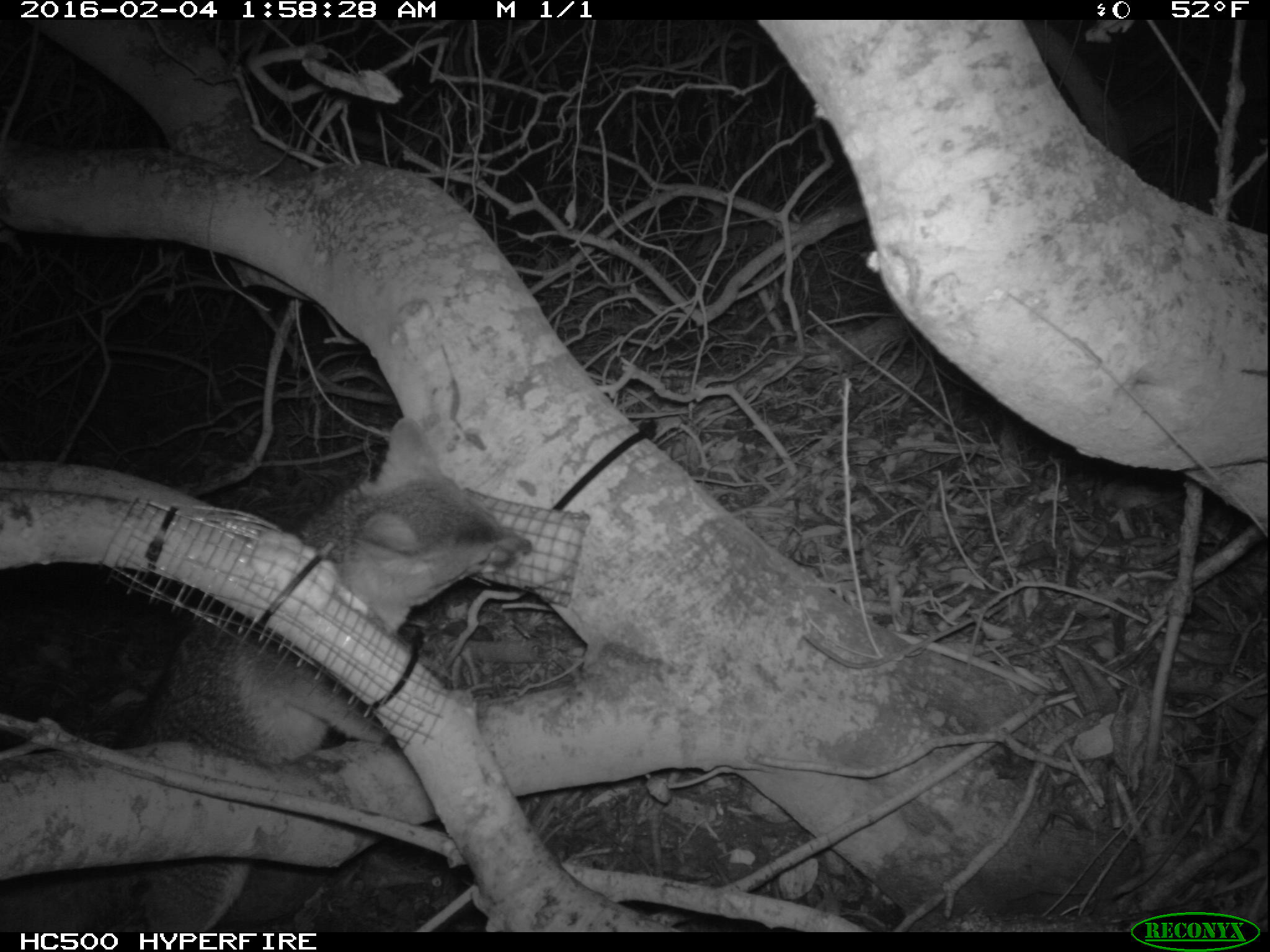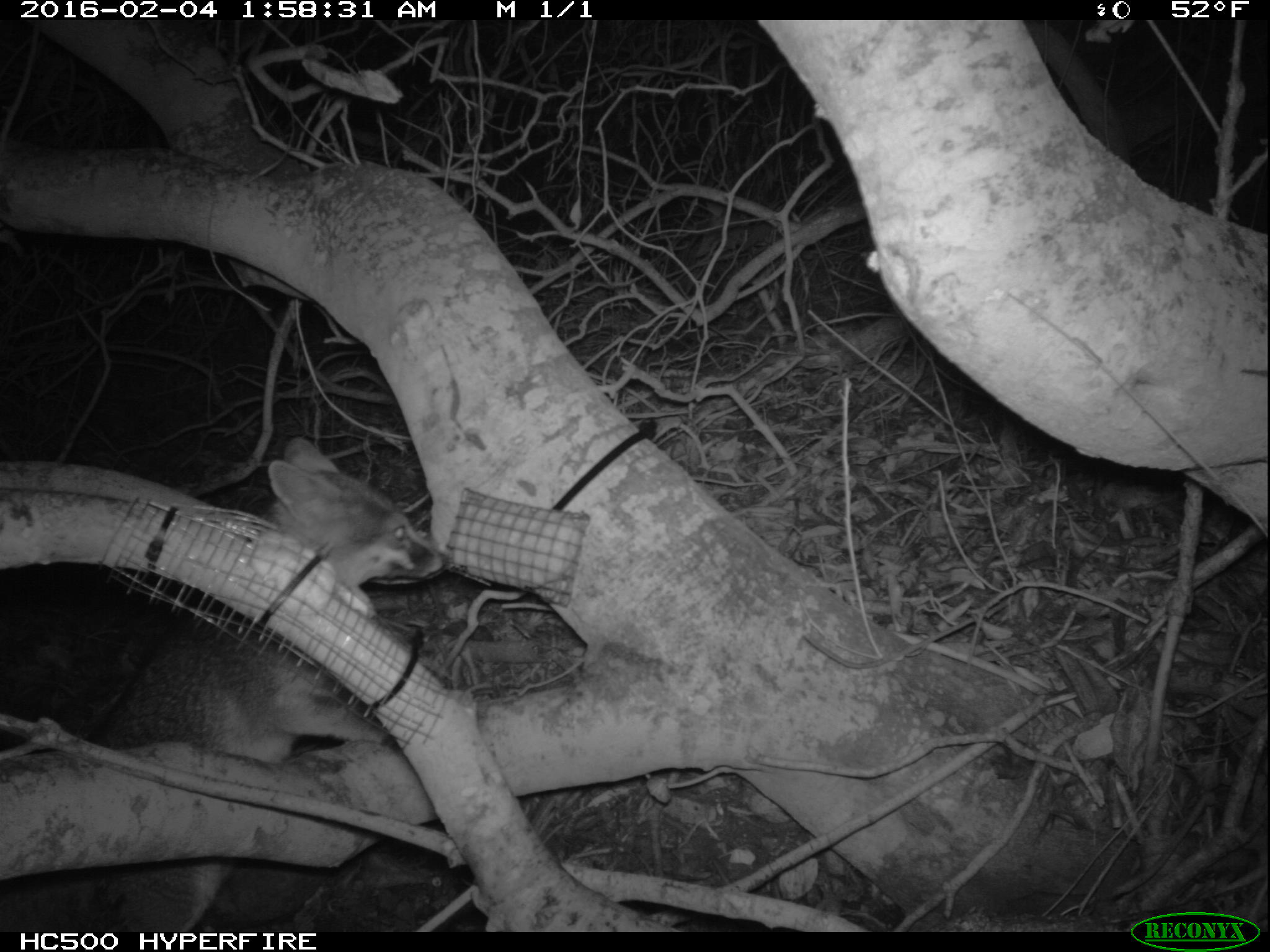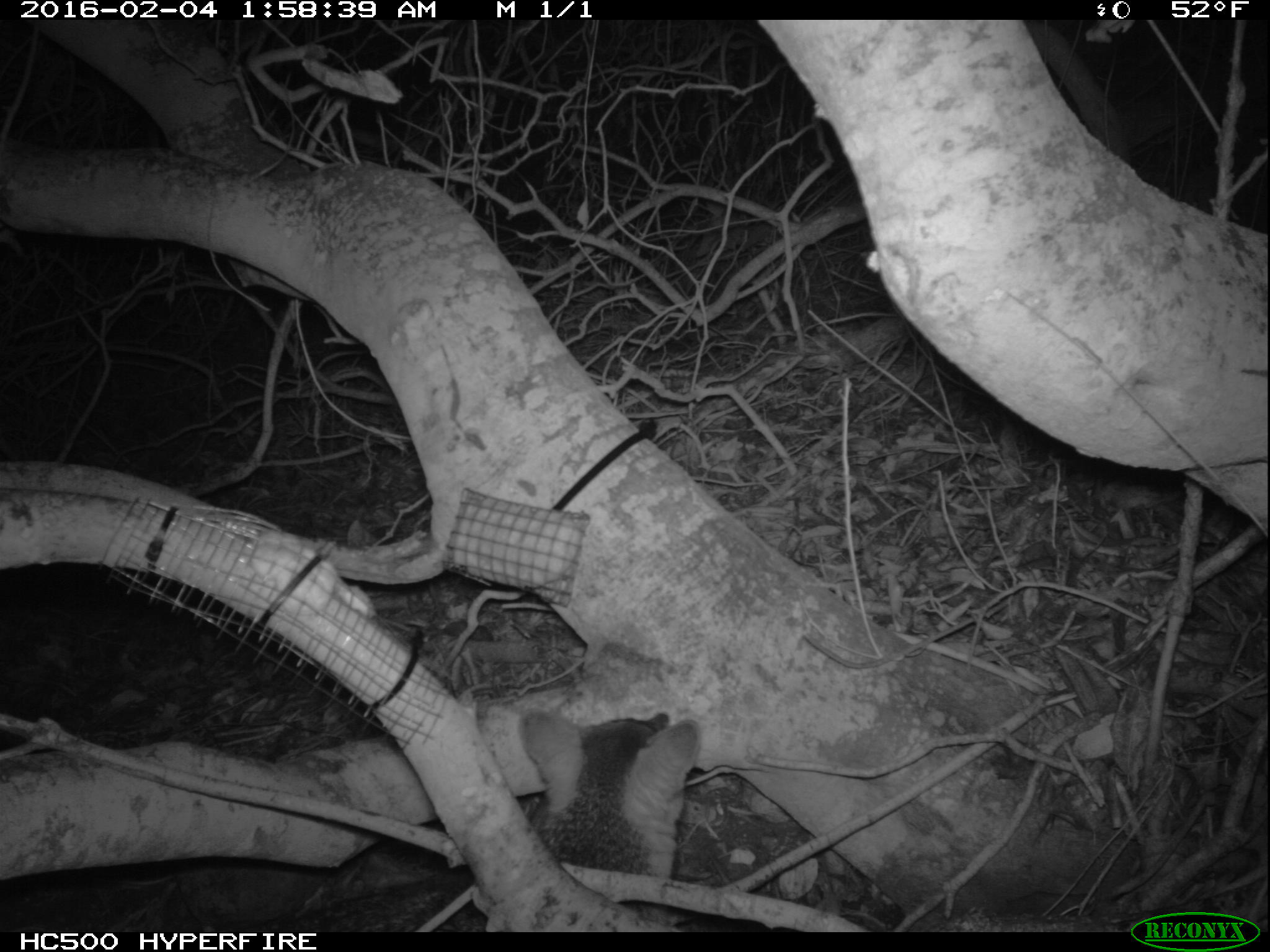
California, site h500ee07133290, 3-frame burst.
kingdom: Animalia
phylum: Chordata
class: Mammalia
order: Carnivora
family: Canidae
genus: Urocyon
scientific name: Urocyon littoralis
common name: island fox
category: fox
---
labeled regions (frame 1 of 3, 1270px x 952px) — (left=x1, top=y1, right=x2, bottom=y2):
fox: (left=0, top=415, right=530, bottom=932)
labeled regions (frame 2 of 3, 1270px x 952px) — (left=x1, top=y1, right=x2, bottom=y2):
fox: (left=42, top=436, right=451, bottom=932)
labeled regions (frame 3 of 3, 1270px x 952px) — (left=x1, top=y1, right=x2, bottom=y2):
fox: (left=187, top=708, right=699, bottom=930)